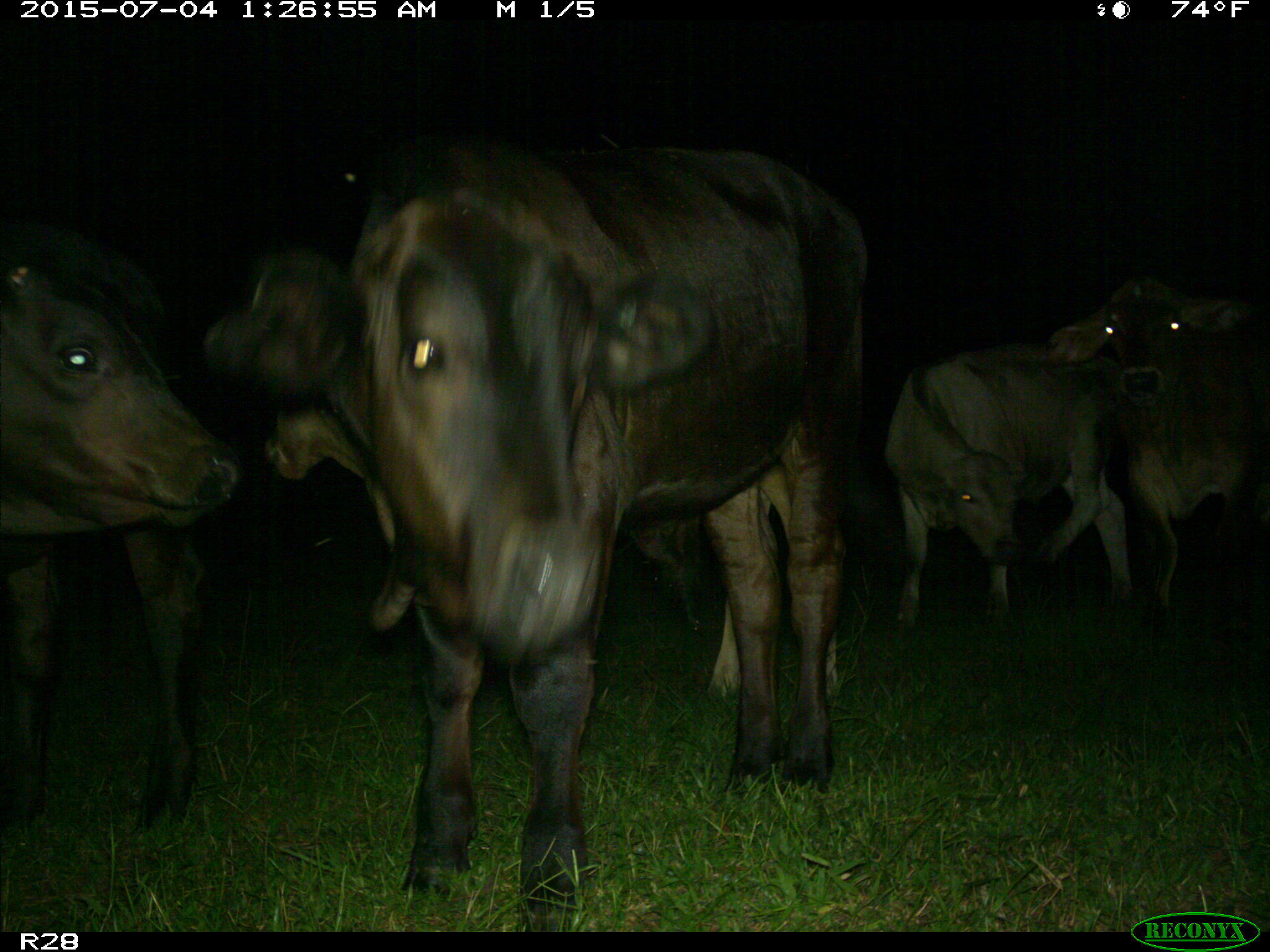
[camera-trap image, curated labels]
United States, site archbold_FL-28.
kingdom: Animalia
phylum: Chordata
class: Mammalia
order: Artiodactyla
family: Bovidae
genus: Bos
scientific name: Bos taurus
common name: domestic cow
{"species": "Bos taurus (domestic cow)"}